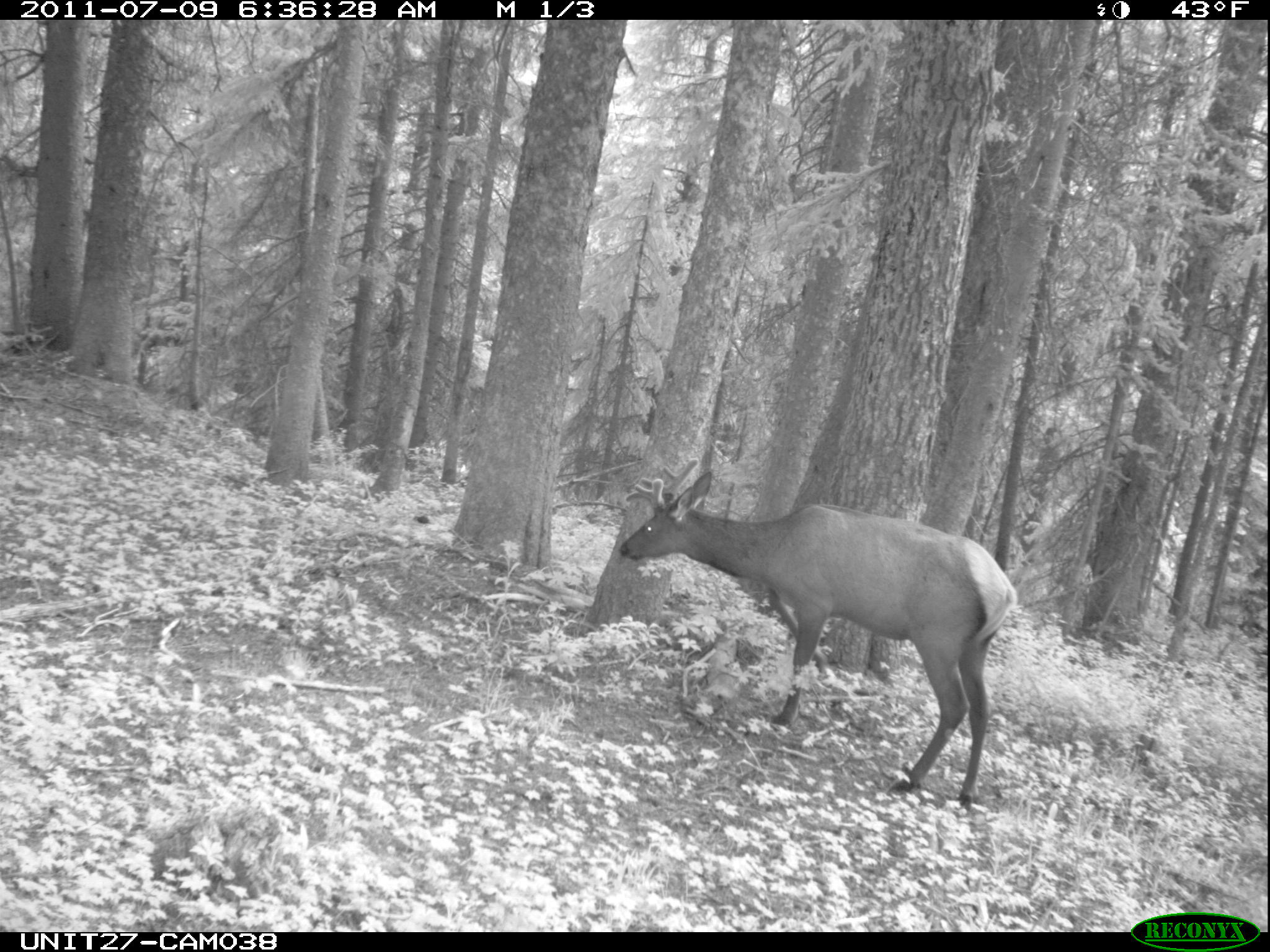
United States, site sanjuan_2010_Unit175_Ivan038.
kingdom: Animalia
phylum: Chordata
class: Mammalia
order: Artiodactyla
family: Cervidae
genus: Cervus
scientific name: Cervus elaphus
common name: red deer